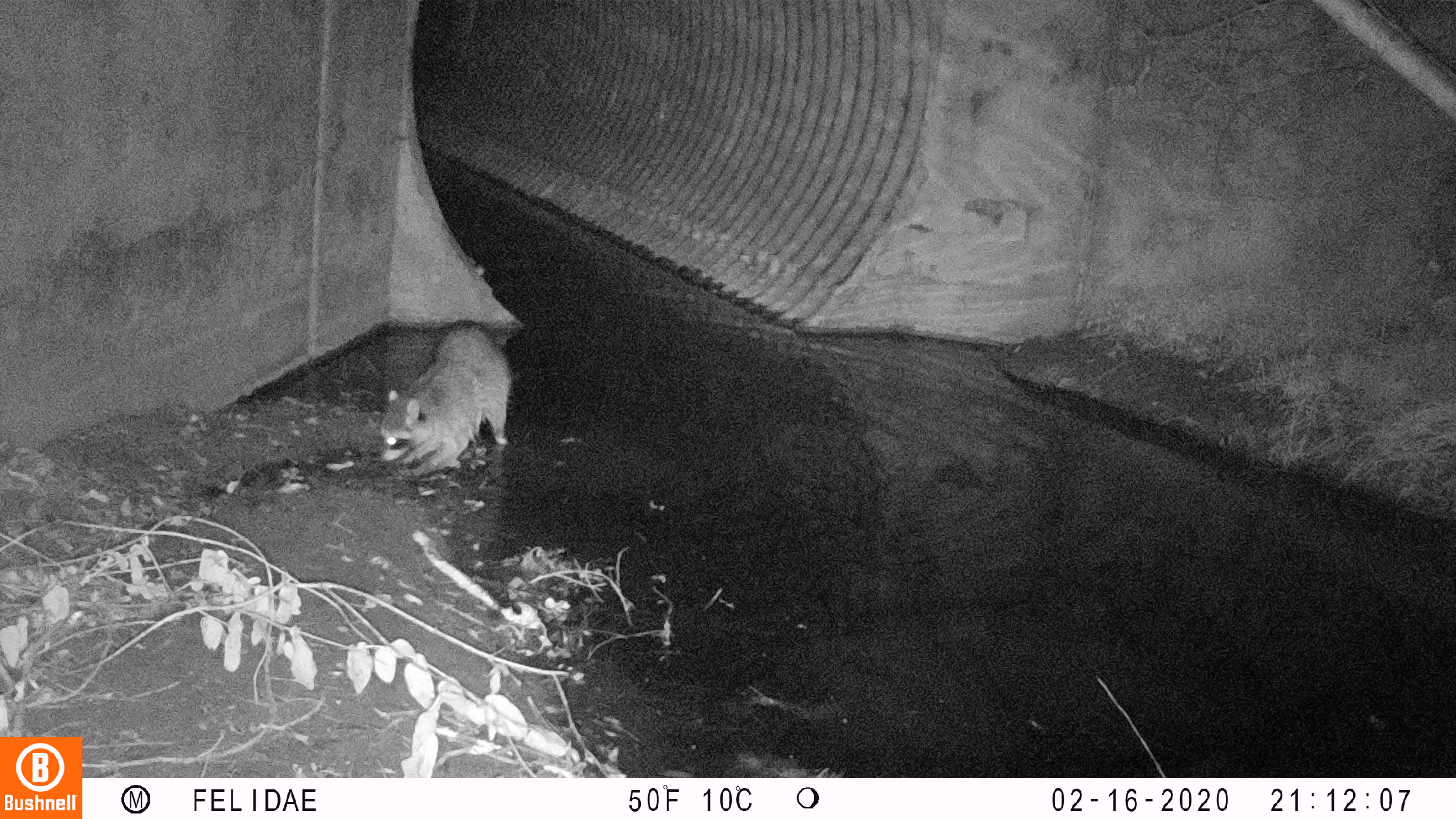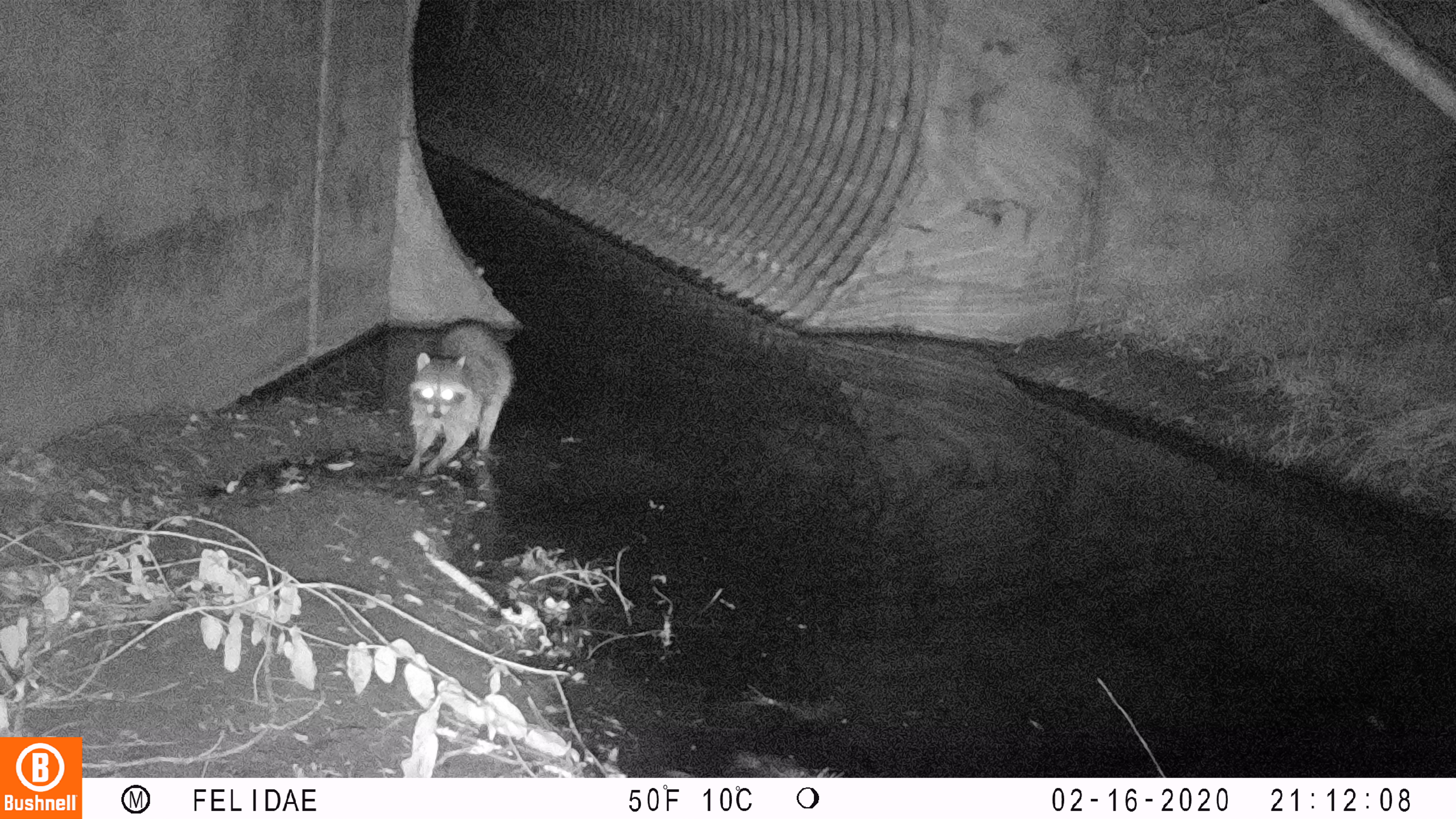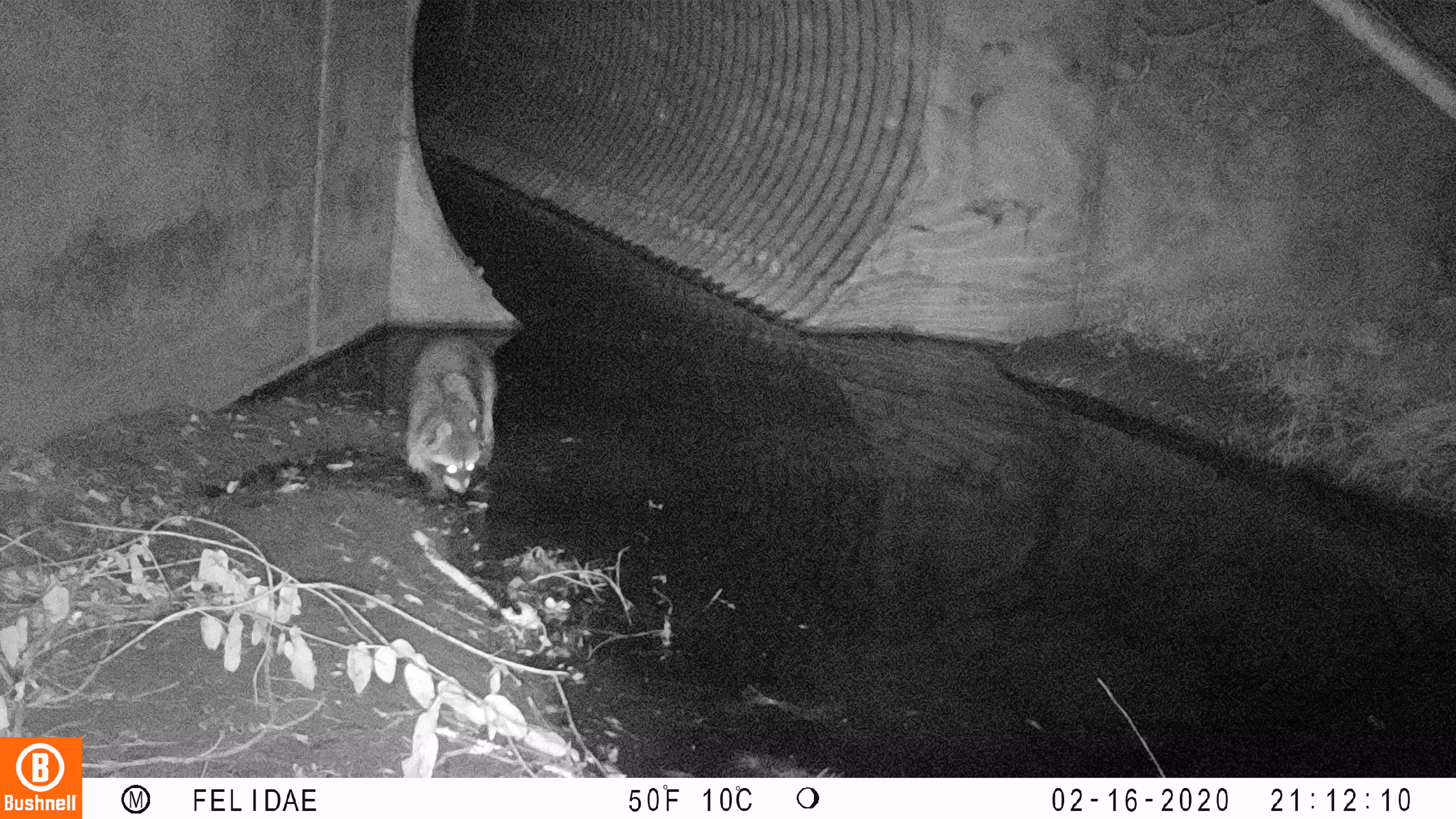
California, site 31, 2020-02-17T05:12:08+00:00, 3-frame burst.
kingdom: Animalia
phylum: Chordata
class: Mammalia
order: Carnivora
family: Procyonidae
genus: Procyon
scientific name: Procyon lotor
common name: raccoon